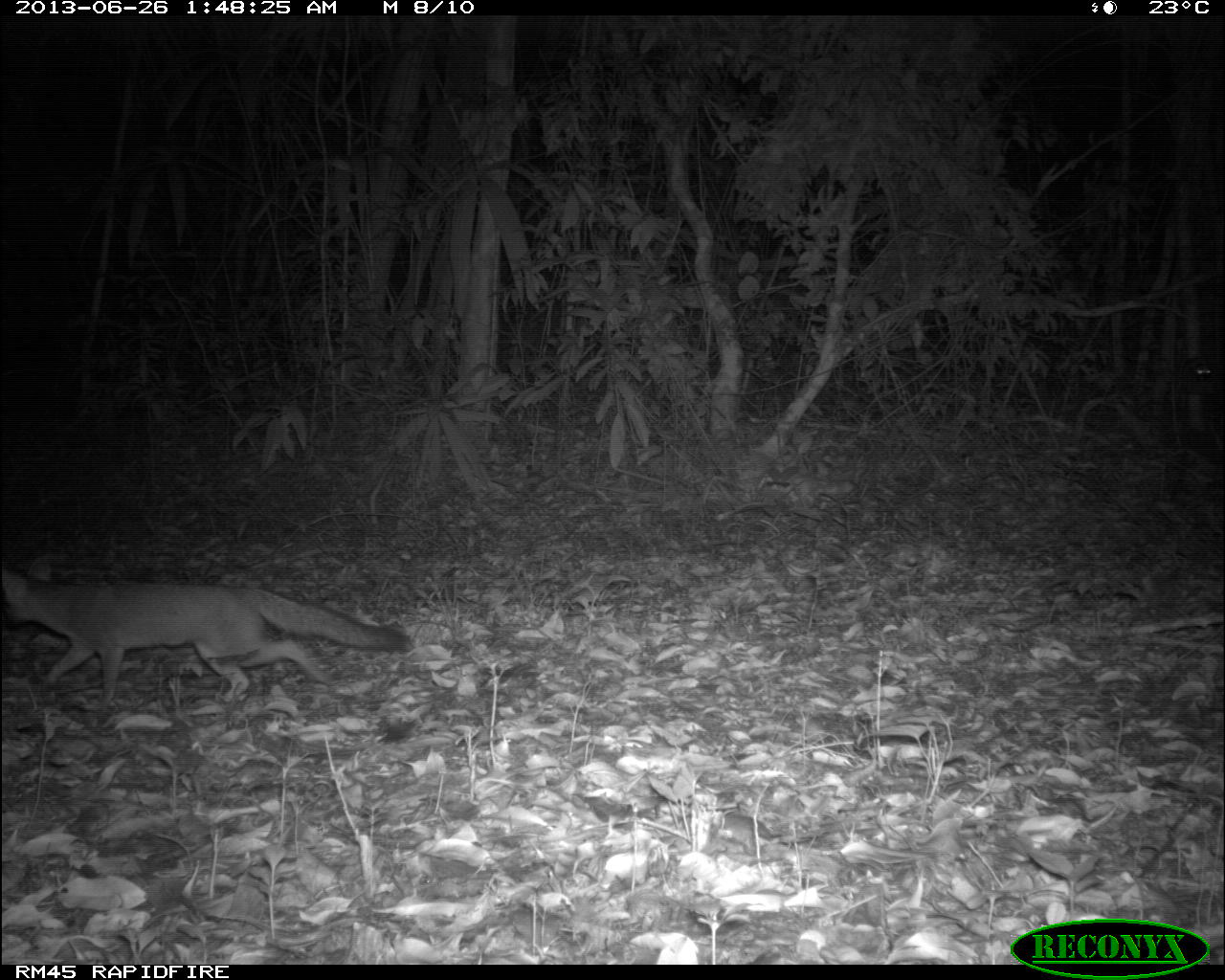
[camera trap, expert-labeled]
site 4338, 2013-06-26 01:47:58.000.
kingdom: Animalia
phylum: Chordata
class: Mammalia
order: Carnivora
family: Canidae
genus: Urocyon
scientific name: Urocyon cinereoargenteus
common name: gray fox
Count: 1.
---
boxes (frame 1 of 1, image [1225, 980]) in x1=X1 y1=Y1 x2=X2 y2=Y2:
urocyon cinereoargenteus: x1=0 y1=555 x2=414 y2=704